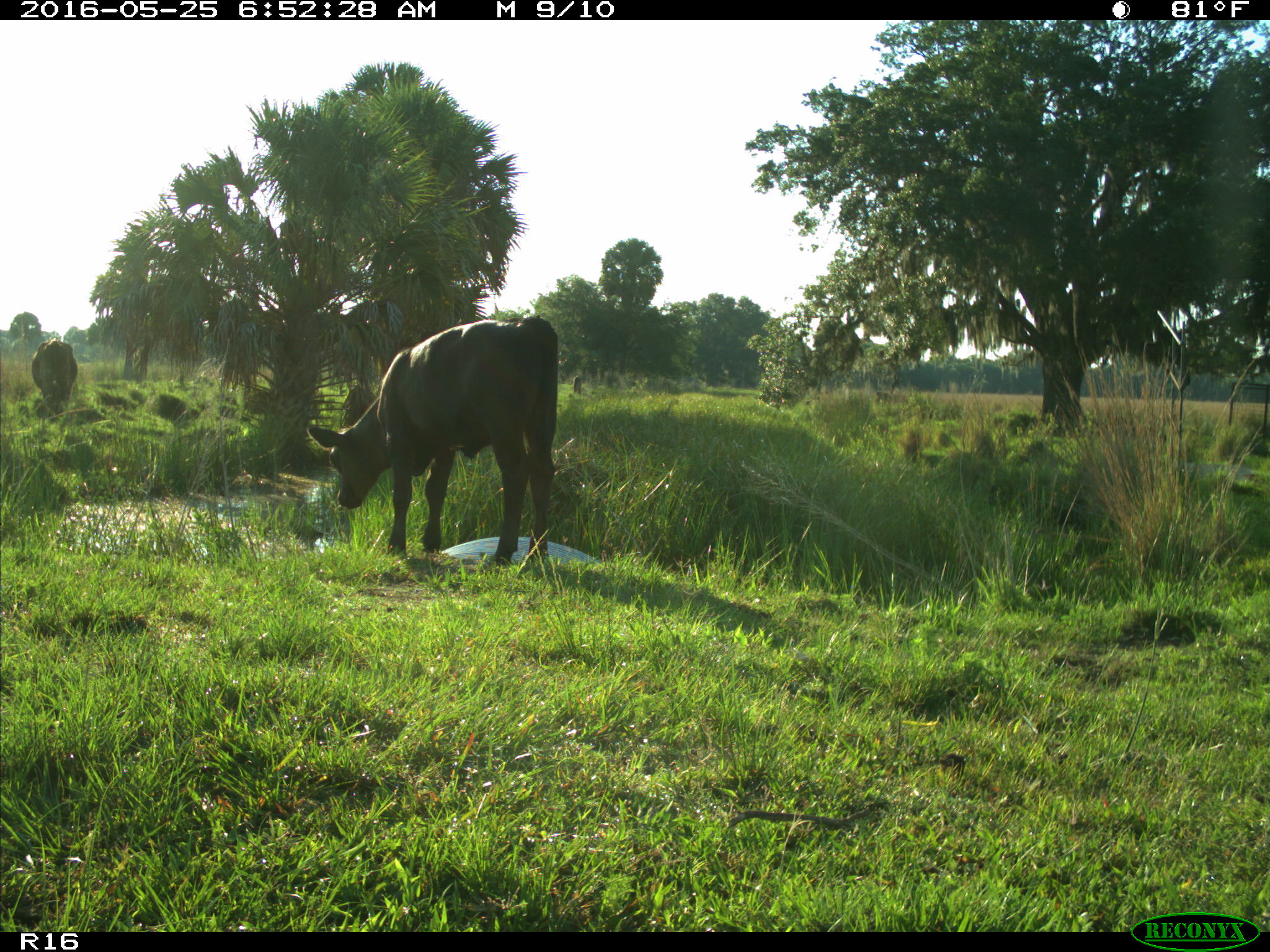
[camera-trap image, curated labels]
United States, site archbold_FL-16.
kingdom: Animalia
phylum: Chordata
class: Mammalia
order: Artiodactyla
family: Bovidae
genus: Bos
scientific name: Bos taurus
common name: domestic cow